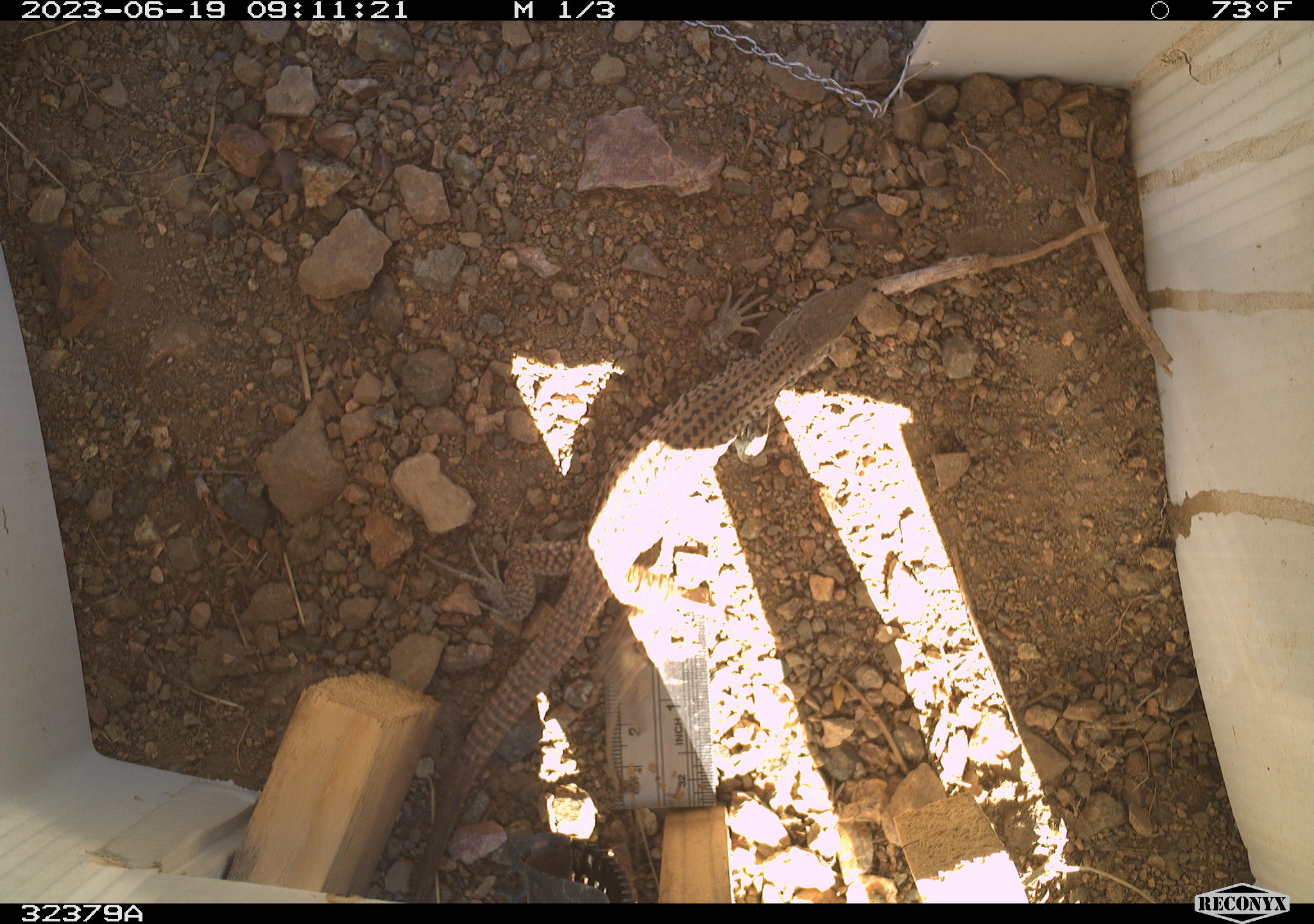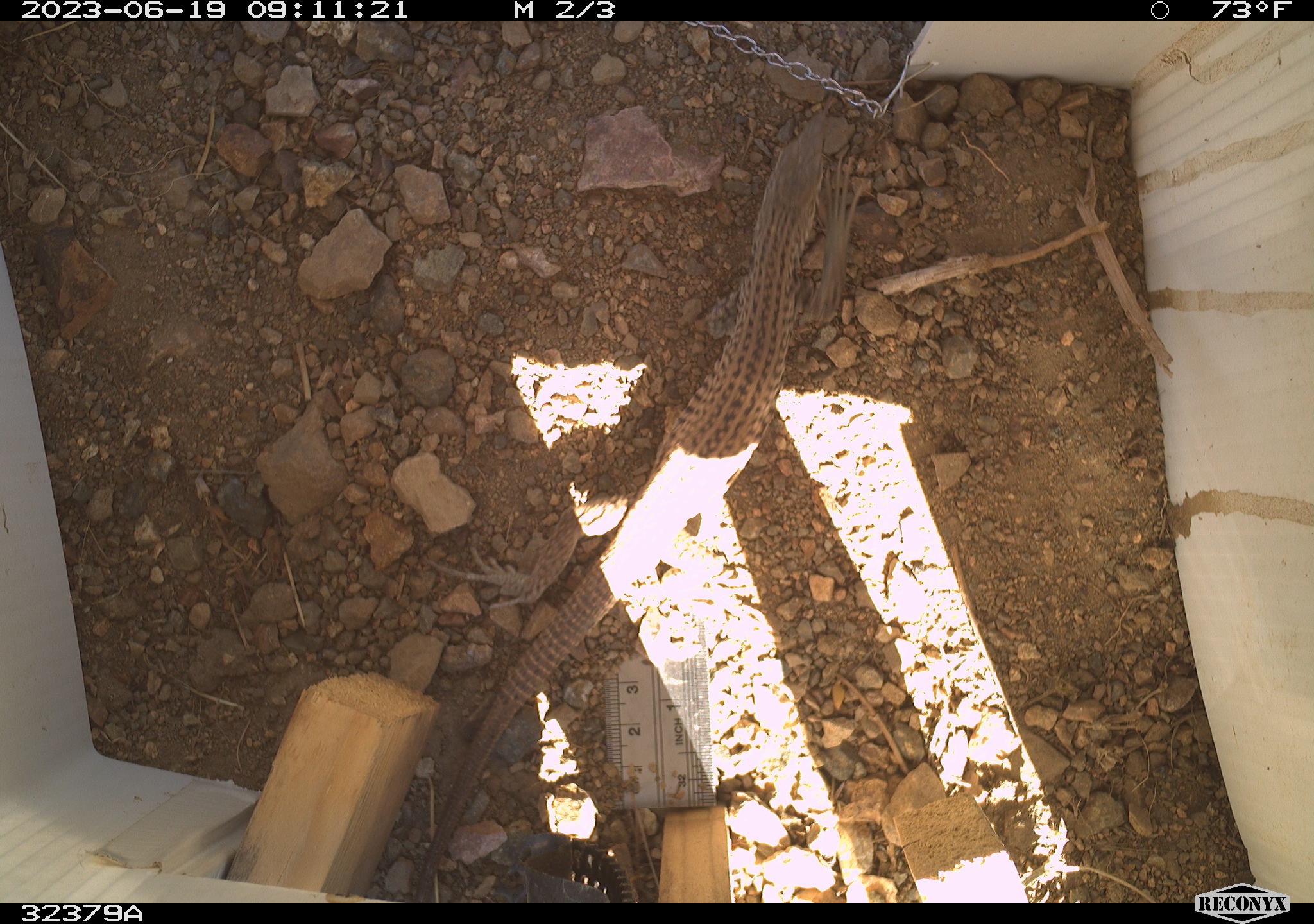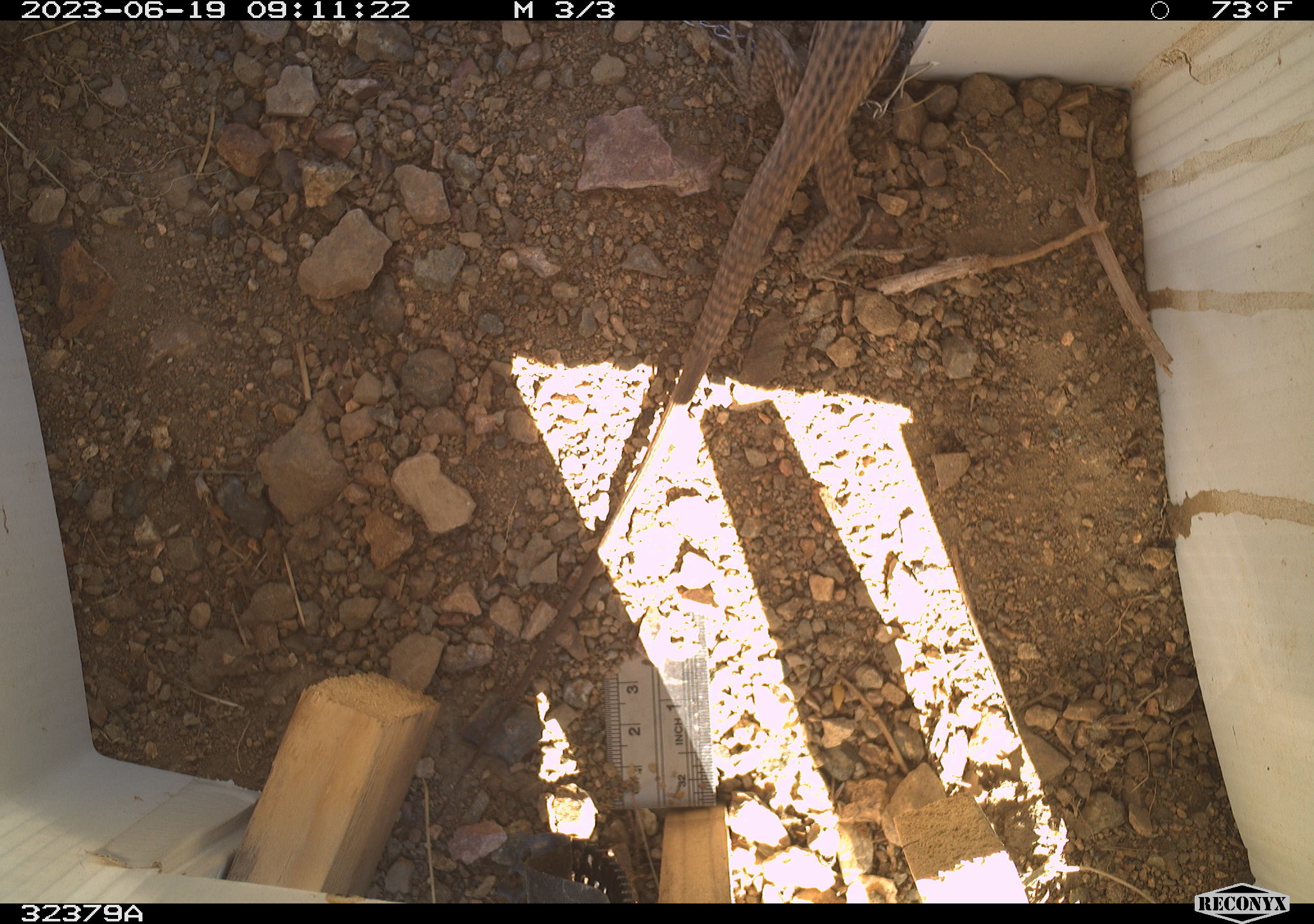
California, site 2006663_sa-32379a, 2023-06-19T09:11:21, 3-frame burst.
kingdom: Animalia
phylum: Chordata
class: Reptilia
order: Squamata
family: Teiidae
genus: Aspidoscelis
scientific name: Aspidoscelis tigris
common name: western whiptail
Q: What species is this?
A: Western whiptail (Aspidoscelis tigris).